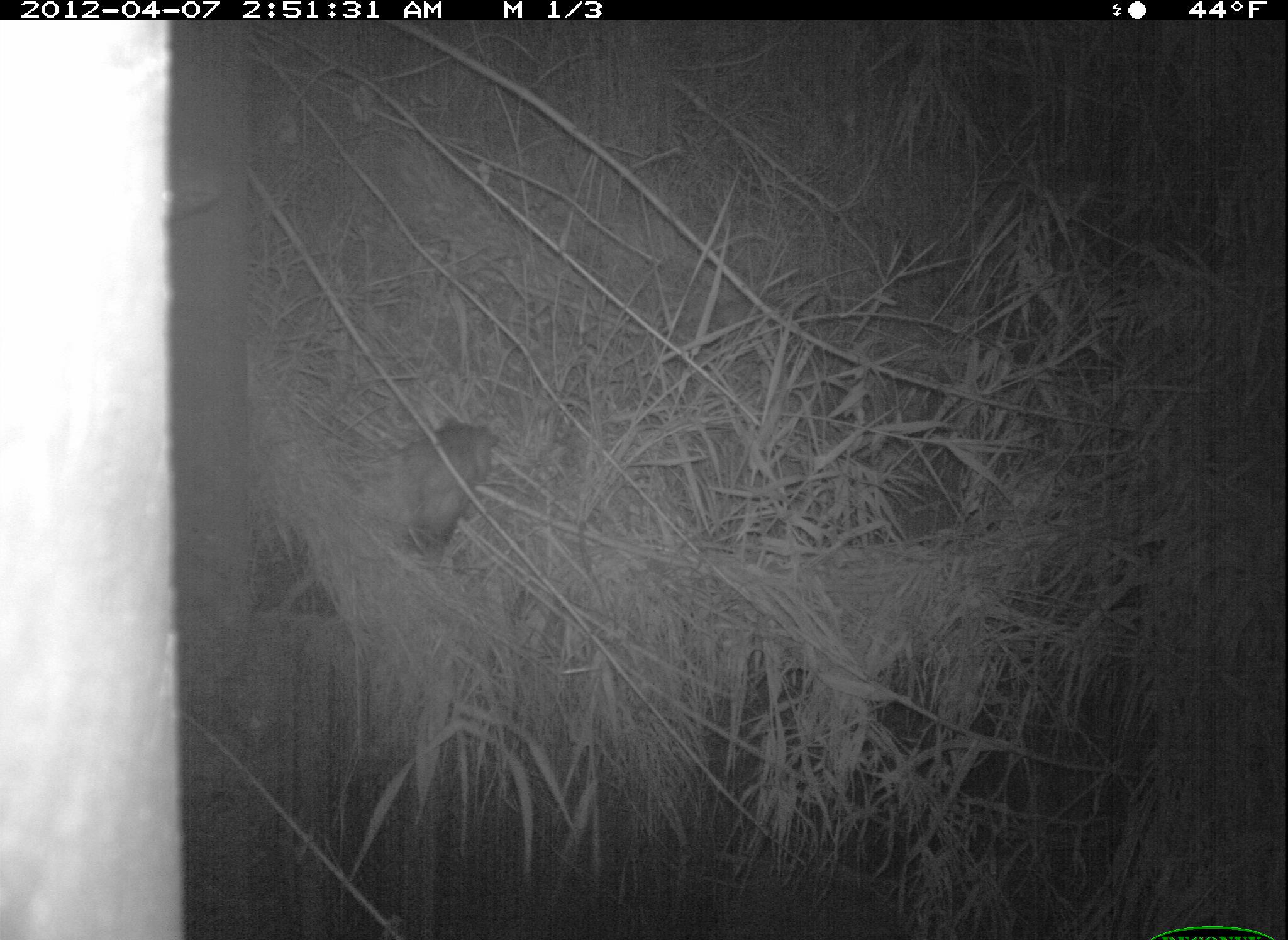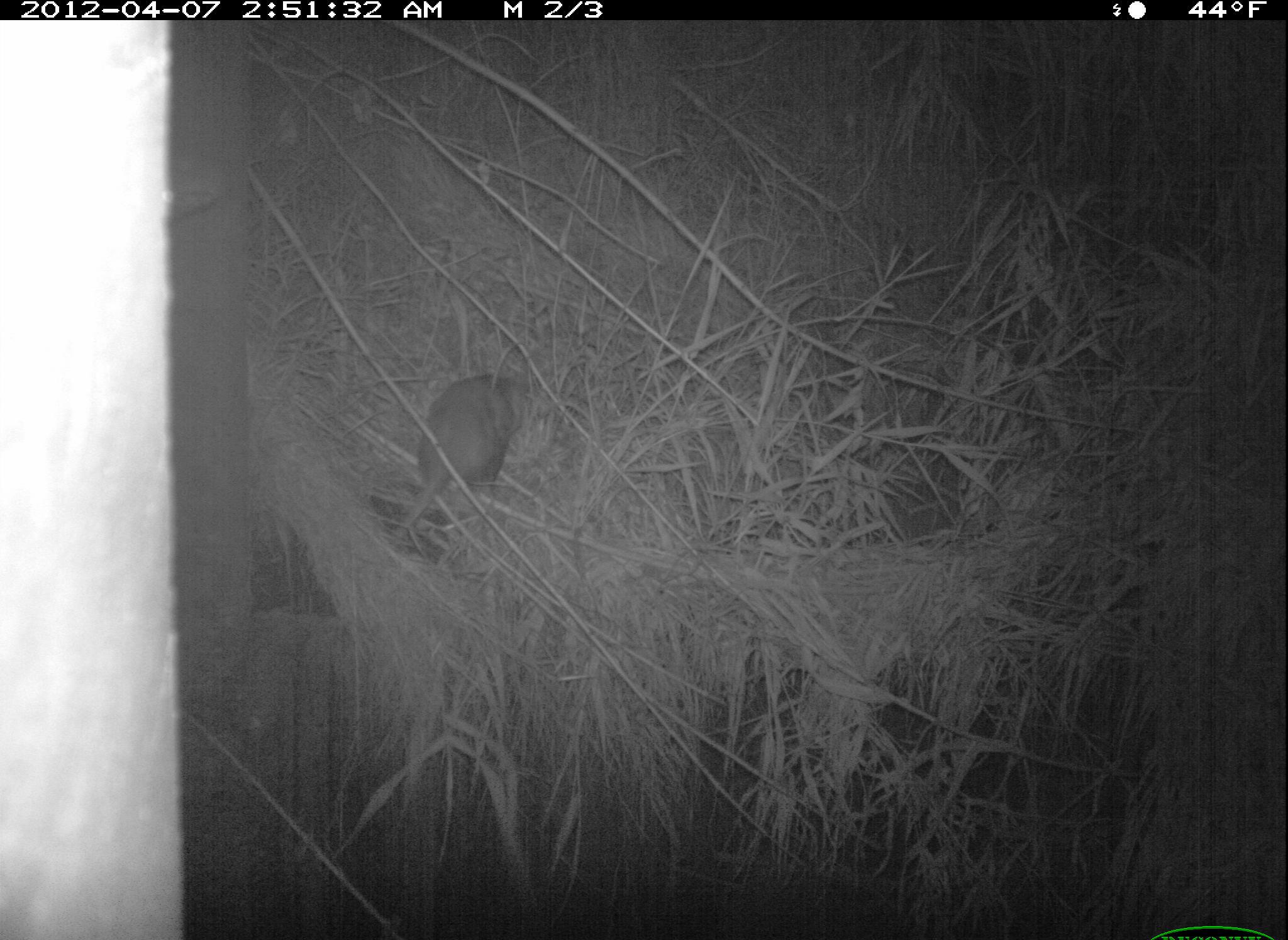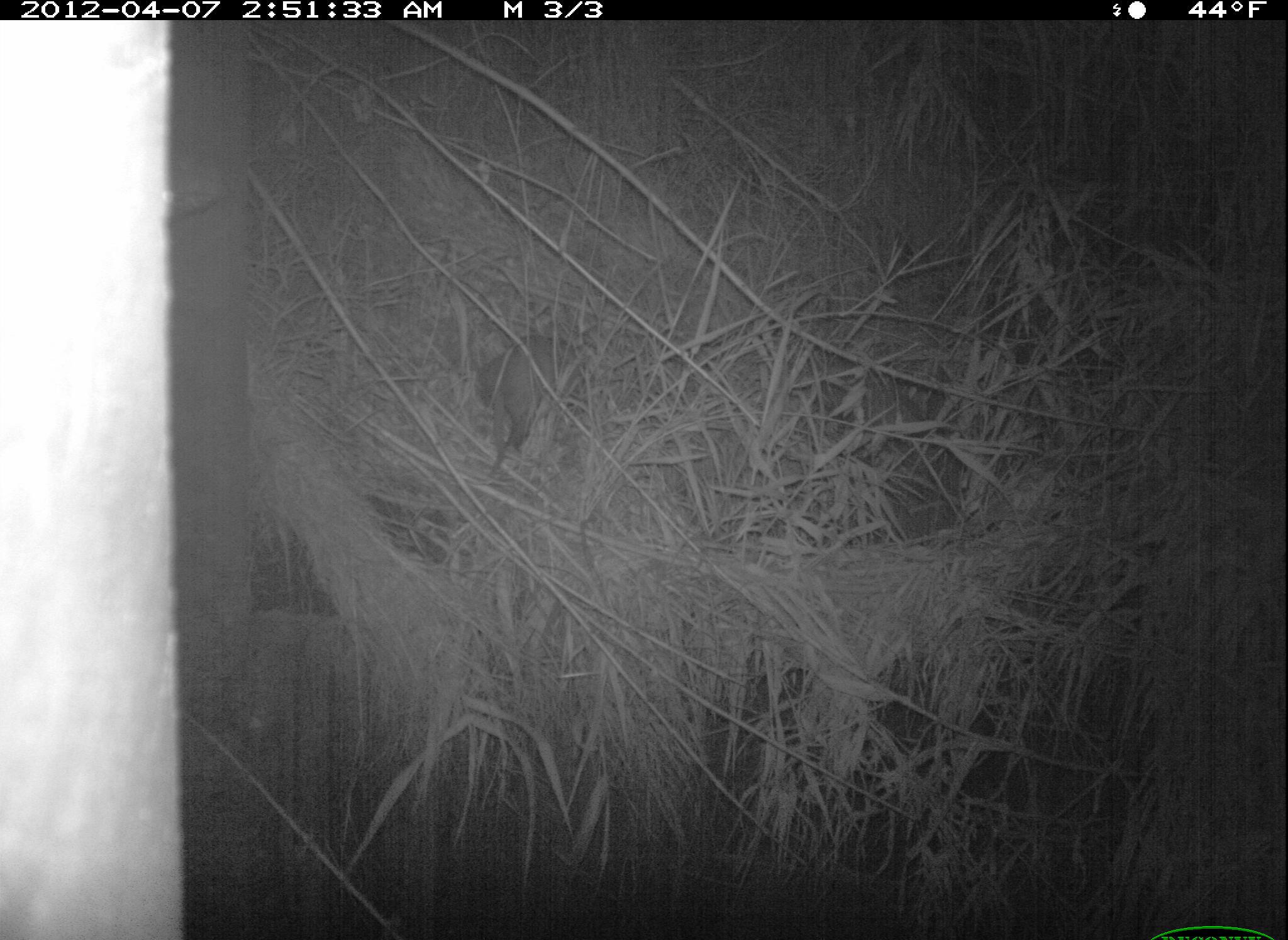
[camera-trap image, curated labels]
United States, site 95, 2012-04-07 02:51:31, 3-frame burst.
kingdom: Animalia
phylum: Chordata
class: Mammalia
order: Didelphimorphia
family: Didelphidae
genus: Didelphis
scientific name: Didelphis virginiana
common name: virginia opossum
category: opossum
Opossum (virginia opossum) (Didelphis virginiana).